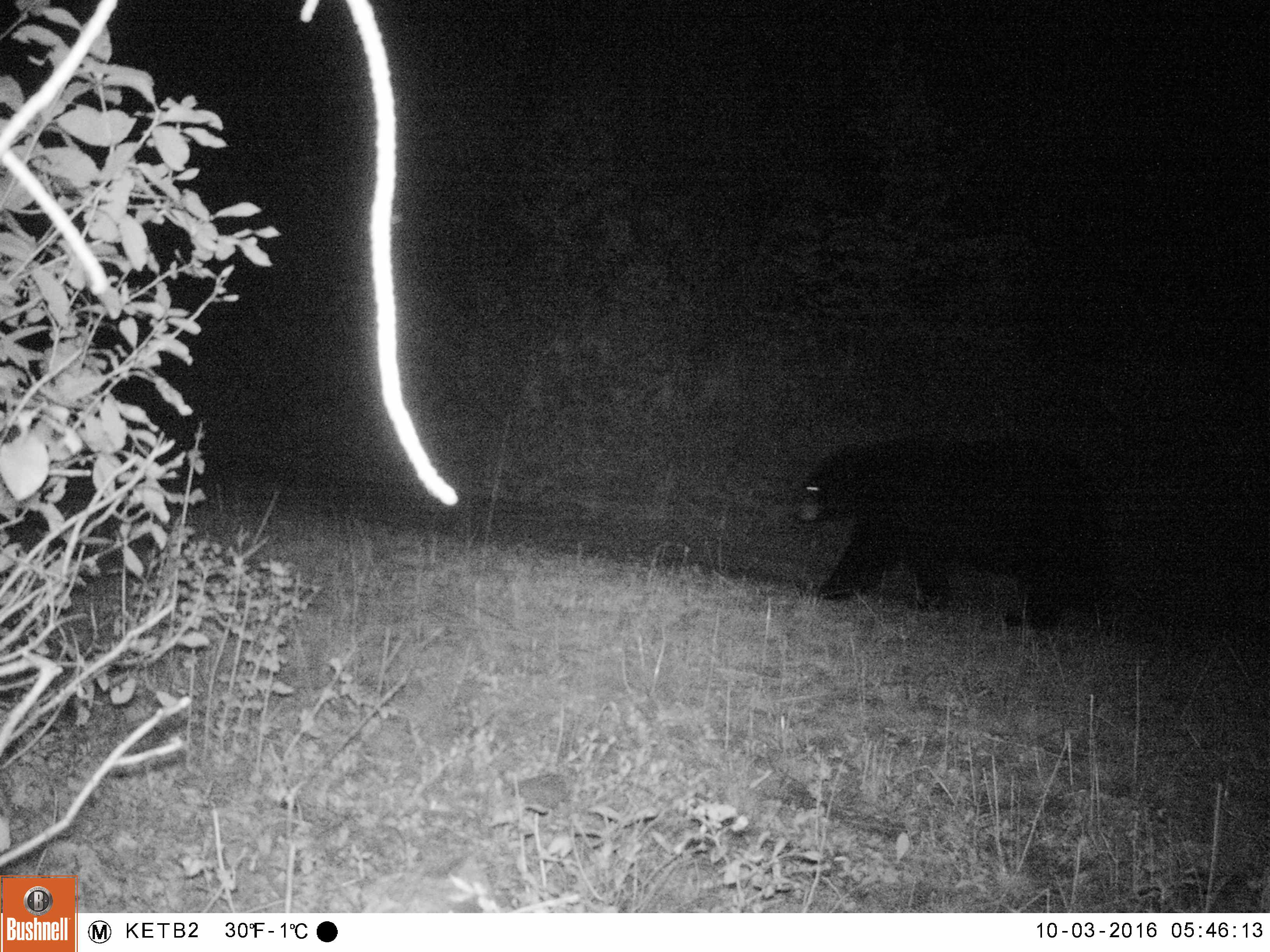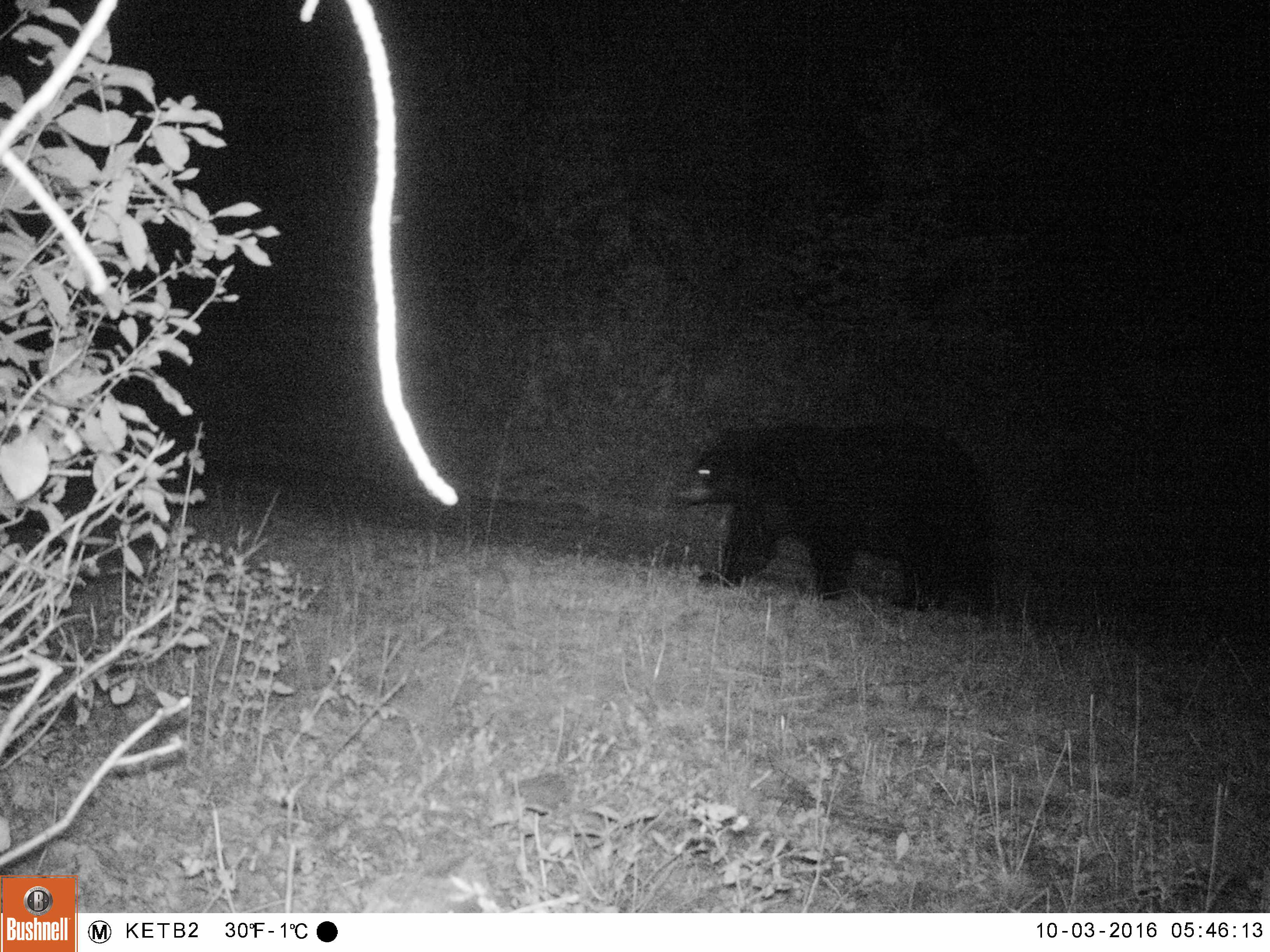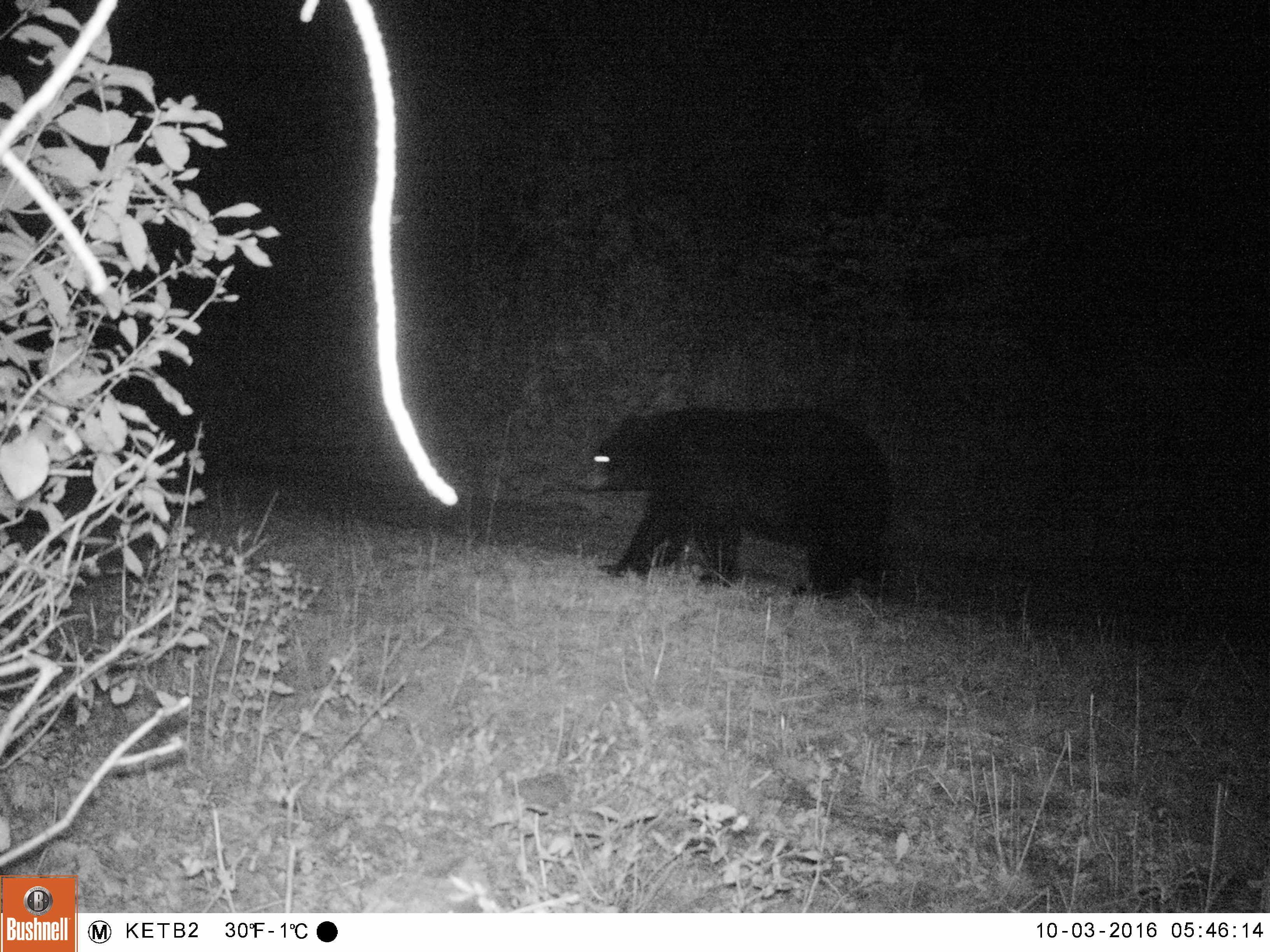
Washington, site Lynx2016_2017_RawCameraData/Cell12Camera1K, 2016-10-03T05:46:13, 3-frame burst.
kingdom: Animalia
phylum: Chordata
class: Mammalia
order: Carnivora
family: Ursidae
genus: Ursus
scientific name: Ursus americanus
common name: american black bear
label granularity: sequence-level